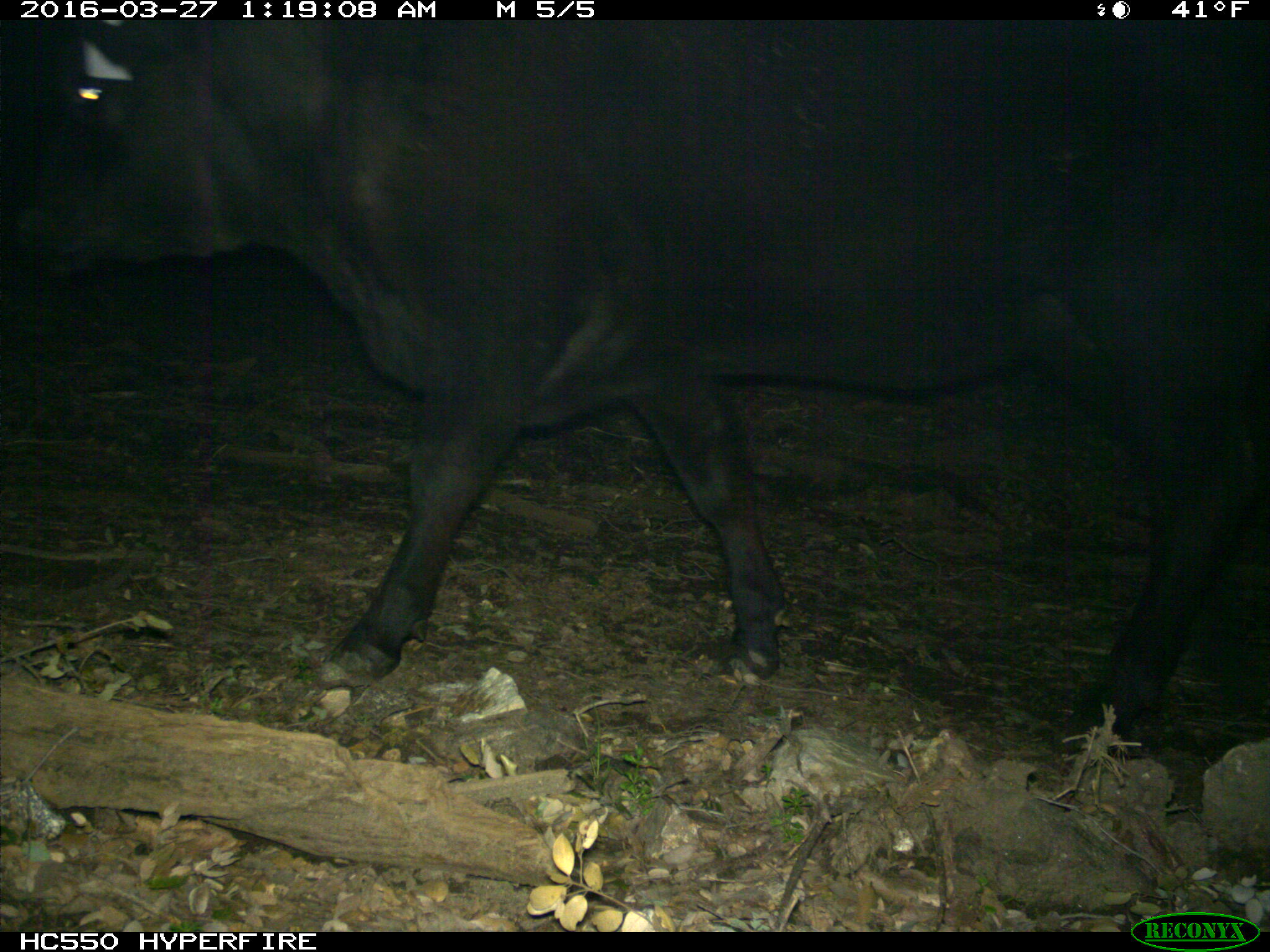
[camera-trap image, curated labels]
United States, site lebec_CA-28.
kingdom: Animalia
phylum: Chordata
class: Mammalia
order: Artiodactyla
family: Bovidae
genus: Bos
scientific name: Bos taurus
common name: domestic cow